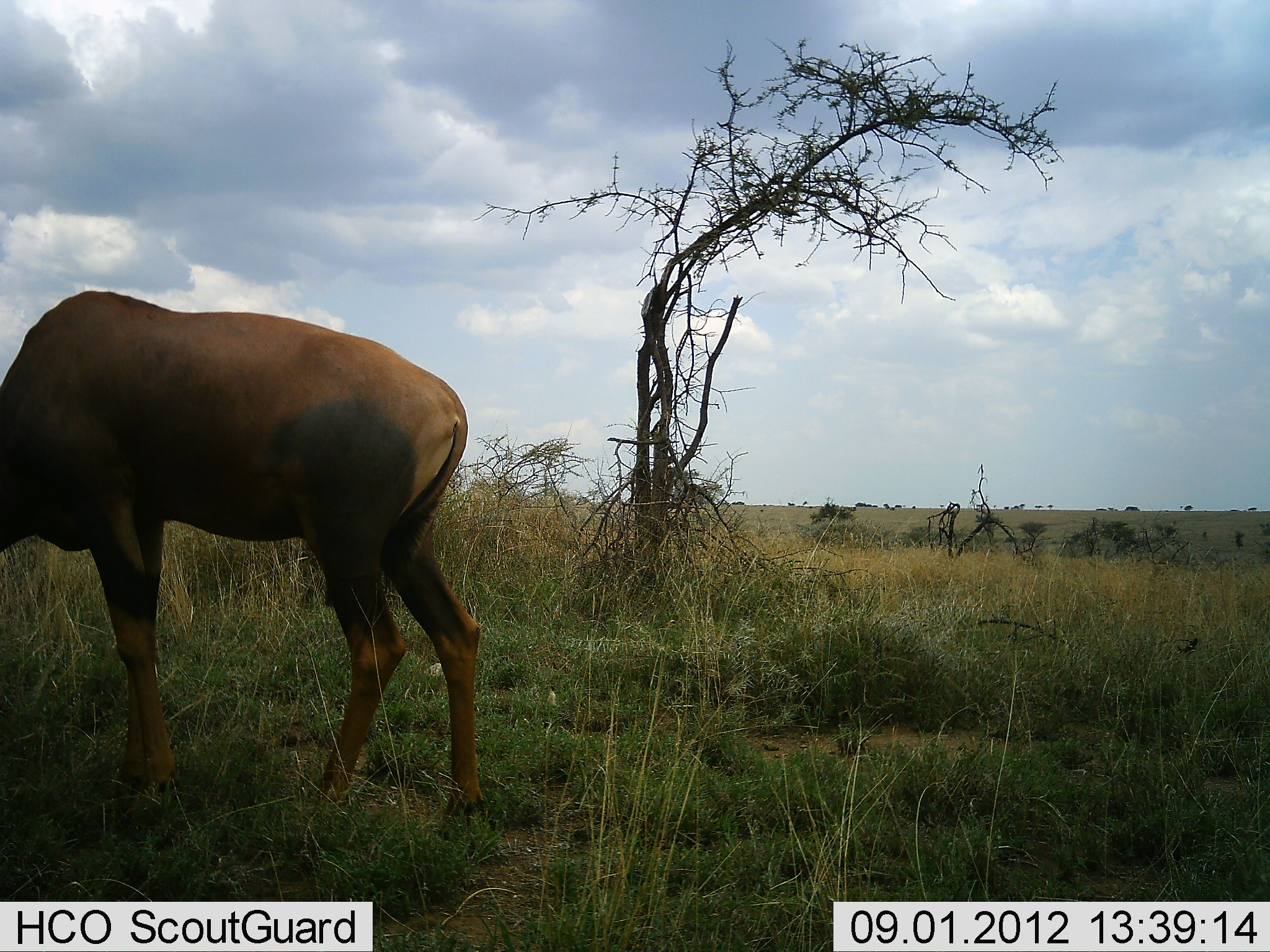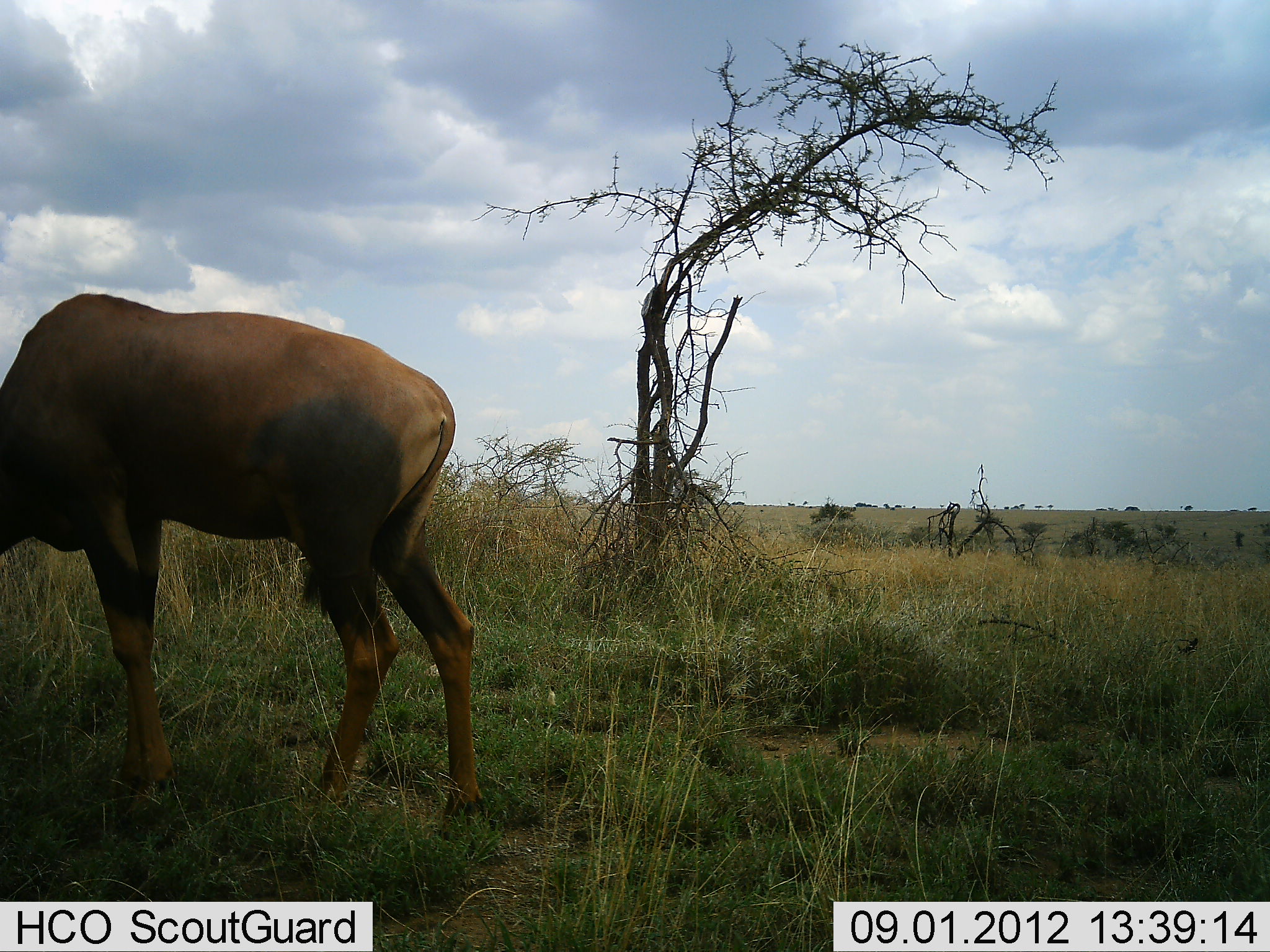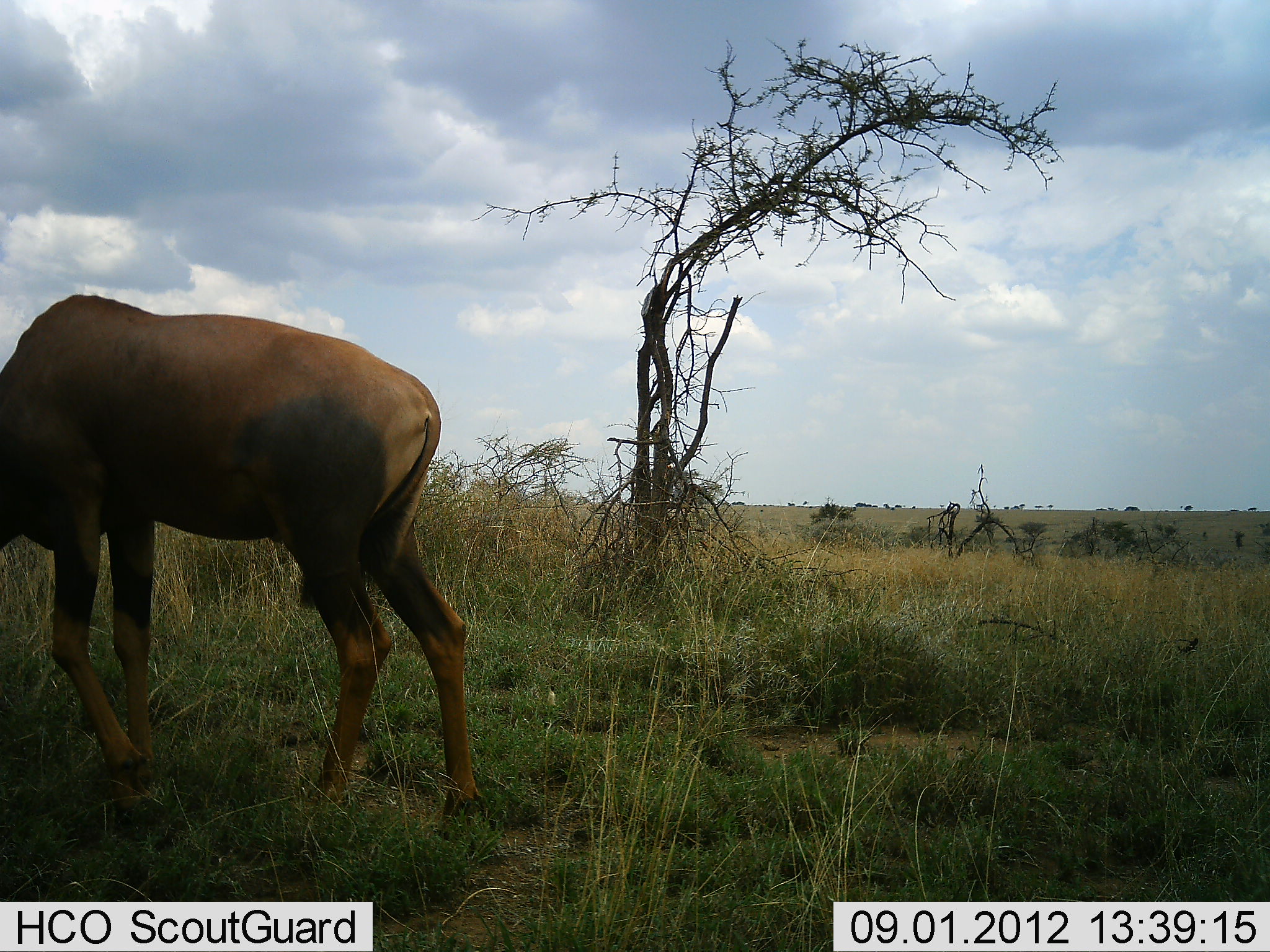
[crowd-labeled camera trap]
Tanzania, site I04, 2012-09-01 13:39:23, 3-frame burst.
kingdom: Animalia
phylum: Chordata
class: Mammalia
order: Artiodactyla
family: Bovidae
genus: Damaliscus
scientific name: Damaliscus lunatus jimela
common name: topi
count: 1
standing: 40%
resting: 0%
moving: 10%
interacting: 0%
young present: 0%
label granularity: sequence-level